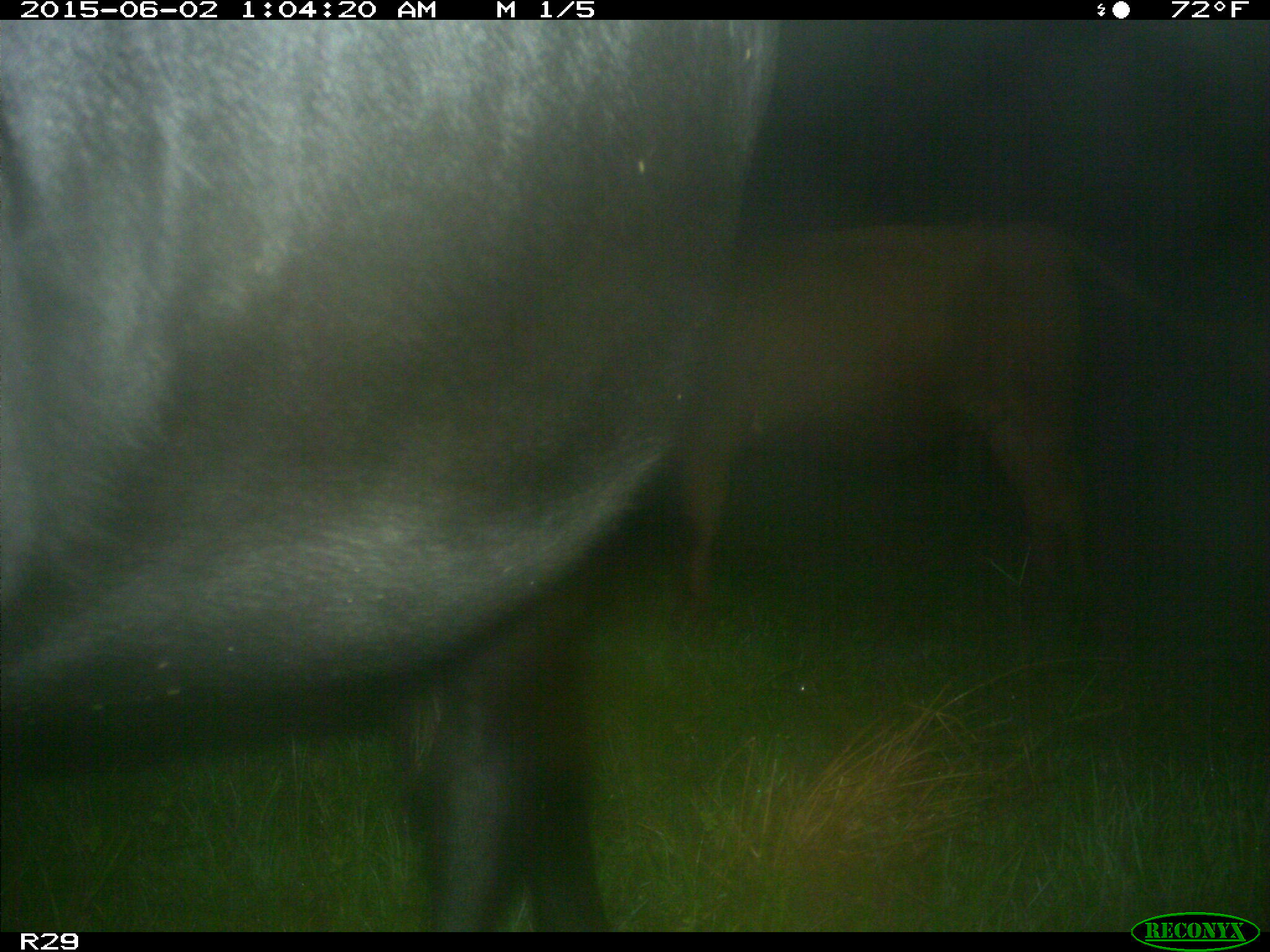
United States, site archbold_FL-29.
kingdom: Animalia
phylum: Chordata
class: Mammalia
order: Artiodactyla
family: Bovidae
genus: Bos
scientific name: Bos taurus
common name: domestic cow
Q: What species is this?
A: Bos taurus (domestic cow).